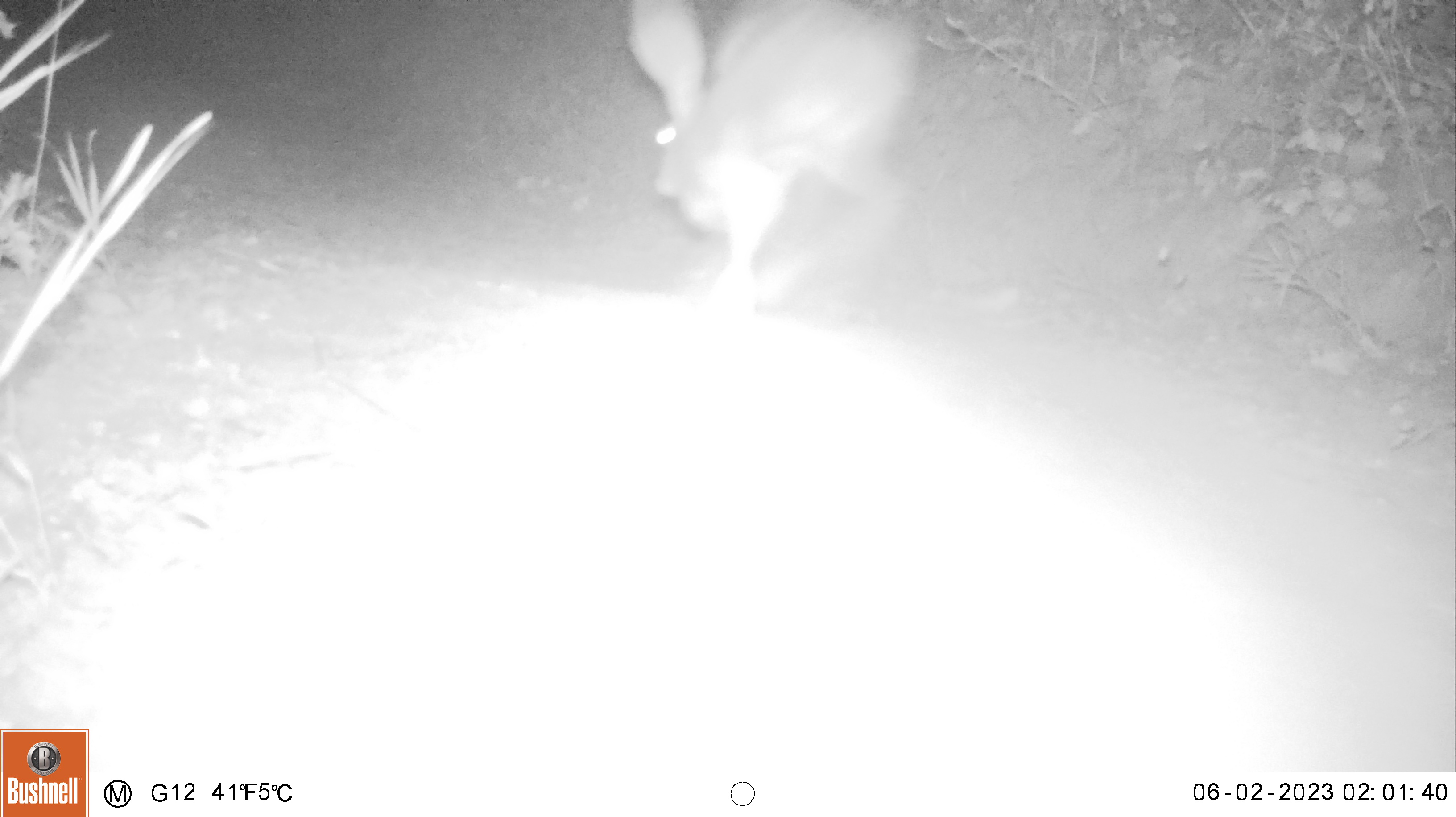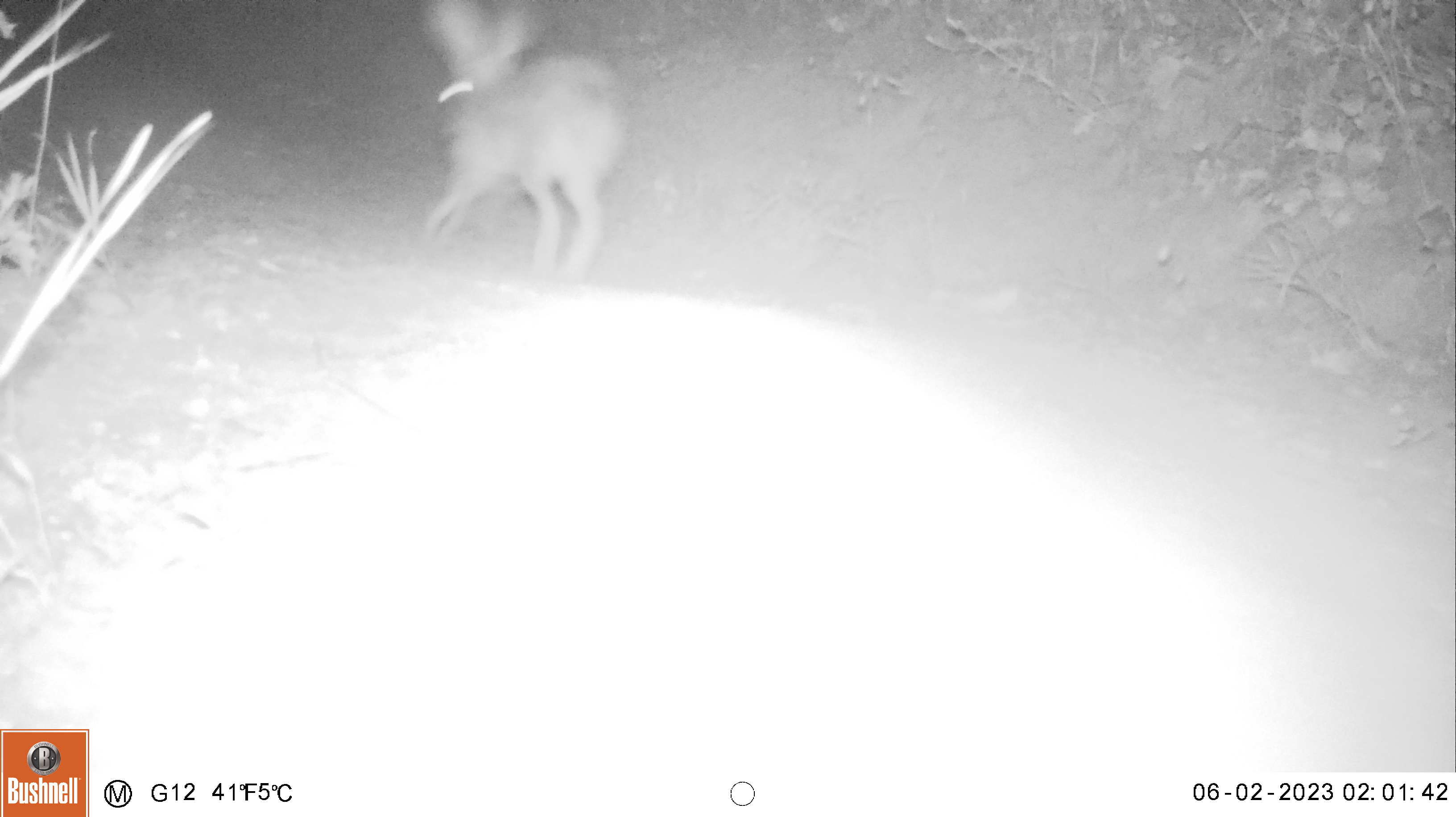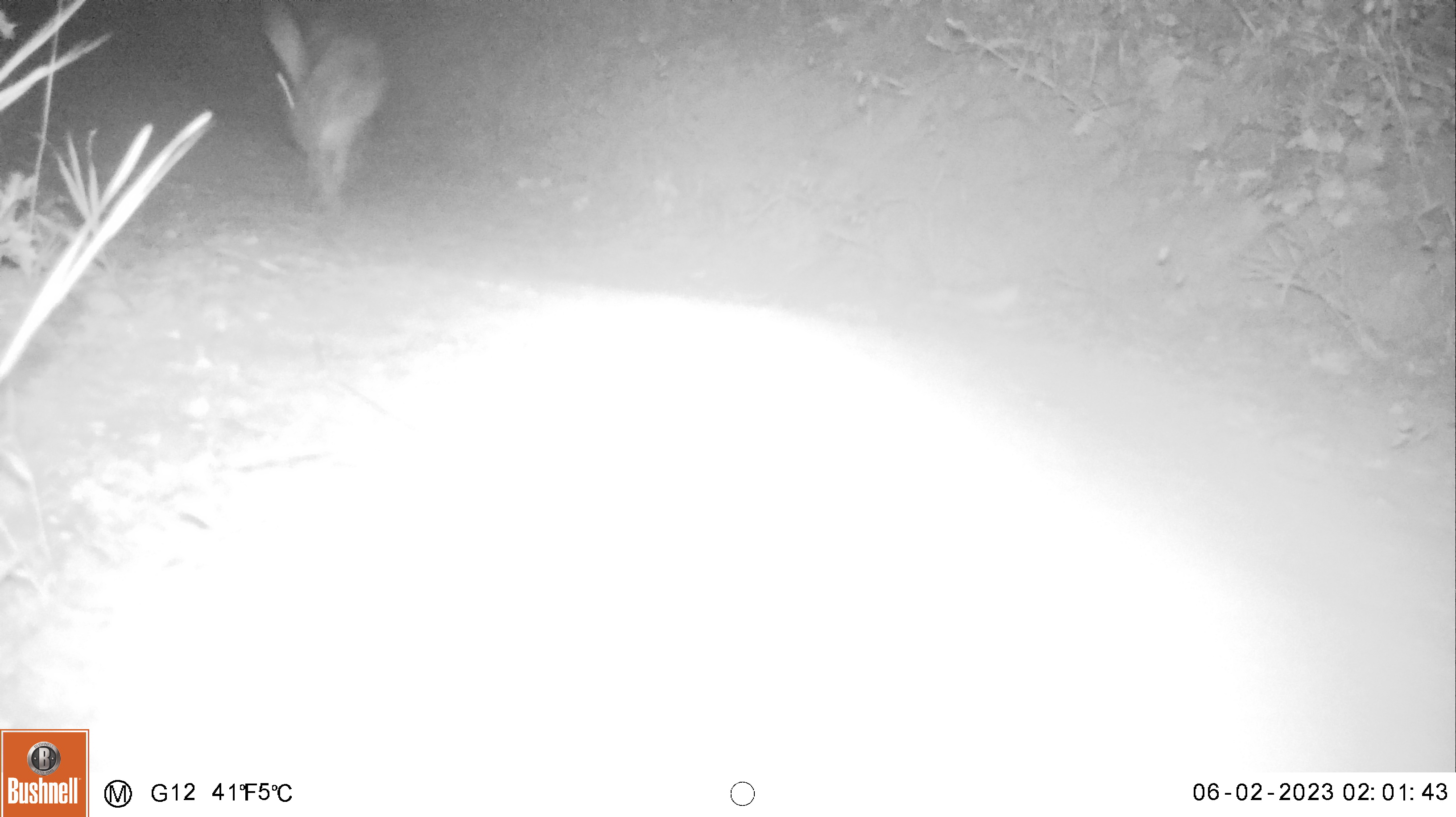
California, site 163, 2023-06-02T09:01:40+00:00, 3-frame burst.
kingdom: Animalia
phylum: Chordata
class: Mammalia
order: Lagomorpha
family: Leporidae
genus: Lepus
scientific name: Lepus californicus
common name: black-tailed jackrabbit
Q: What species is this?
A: Black-tailed jackrabbit (Lepus californicus).